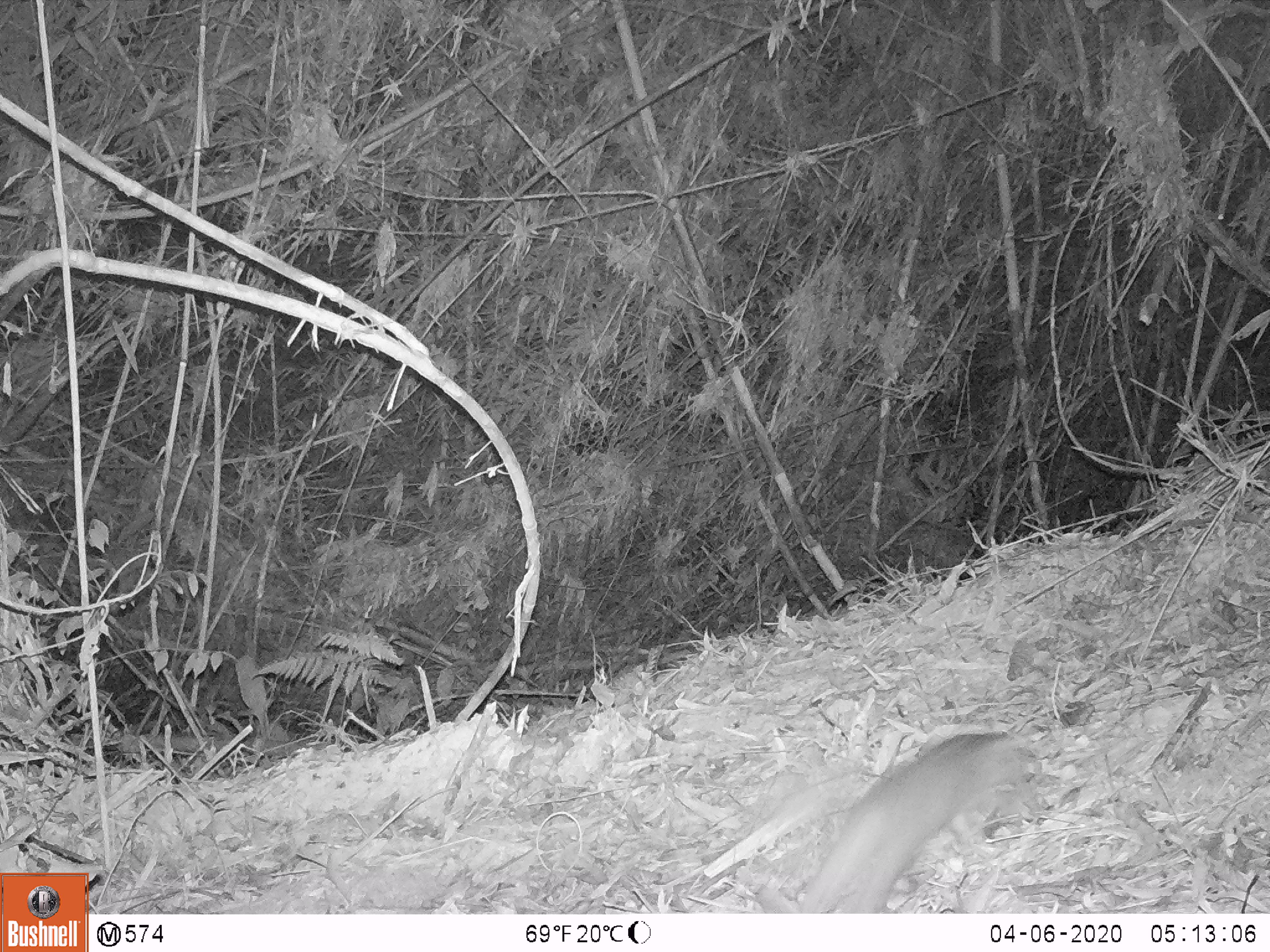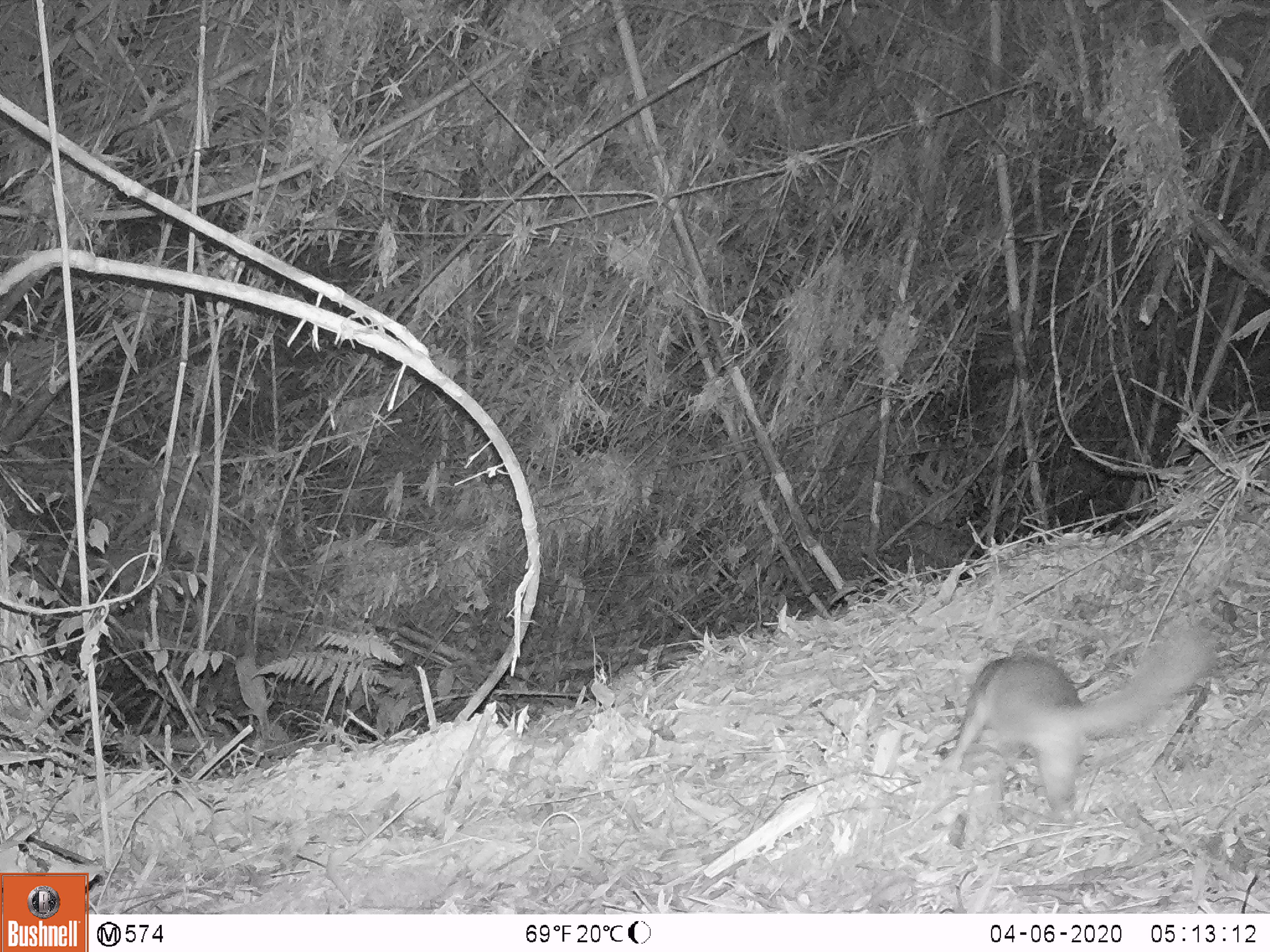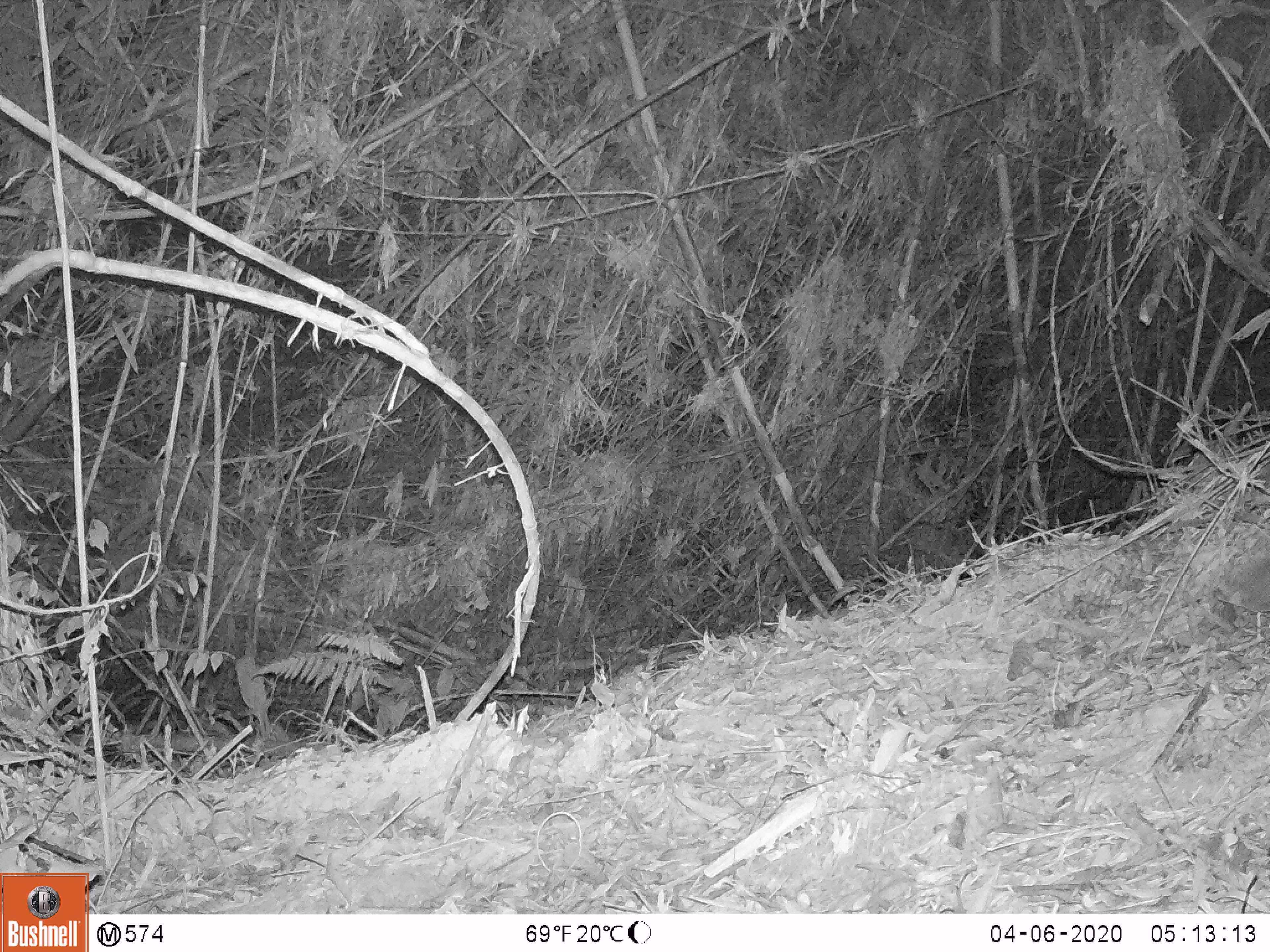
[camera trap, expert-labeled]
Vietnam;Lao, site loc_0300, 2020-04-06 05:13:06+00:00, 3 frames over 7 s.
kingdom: Animalia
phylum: Chordata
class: Mammalia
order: Carnivora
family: Mustelidae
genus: Melogale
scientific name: Melogale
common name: ferret badger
Ferret badger (Melogale). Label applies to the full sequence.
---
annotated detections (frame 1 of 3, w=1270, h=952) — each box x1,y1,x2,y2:
ferret badger: 755,734,1022,913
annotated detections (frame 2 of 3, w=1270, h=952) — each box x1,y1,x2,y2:
ferret badger: 936,620,1215,812